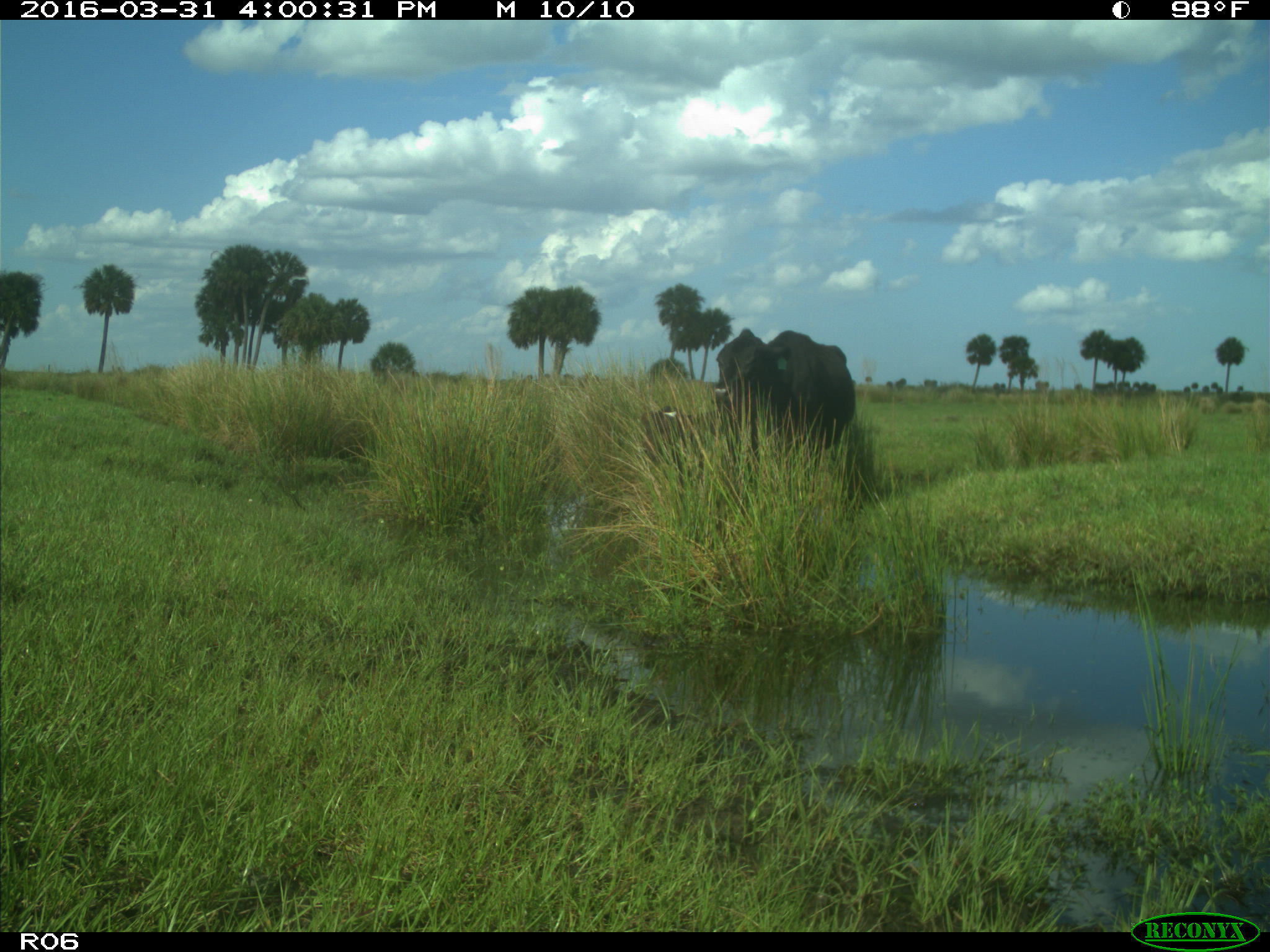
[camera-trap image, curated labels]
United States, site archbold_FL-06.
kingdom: Animalia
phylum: Chordata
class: Mammalia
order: Artiodactyla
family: Bovidae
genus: Bos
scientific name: Bos taurus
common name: domestic cow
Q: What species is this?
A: Bos taurus (domestic cow).